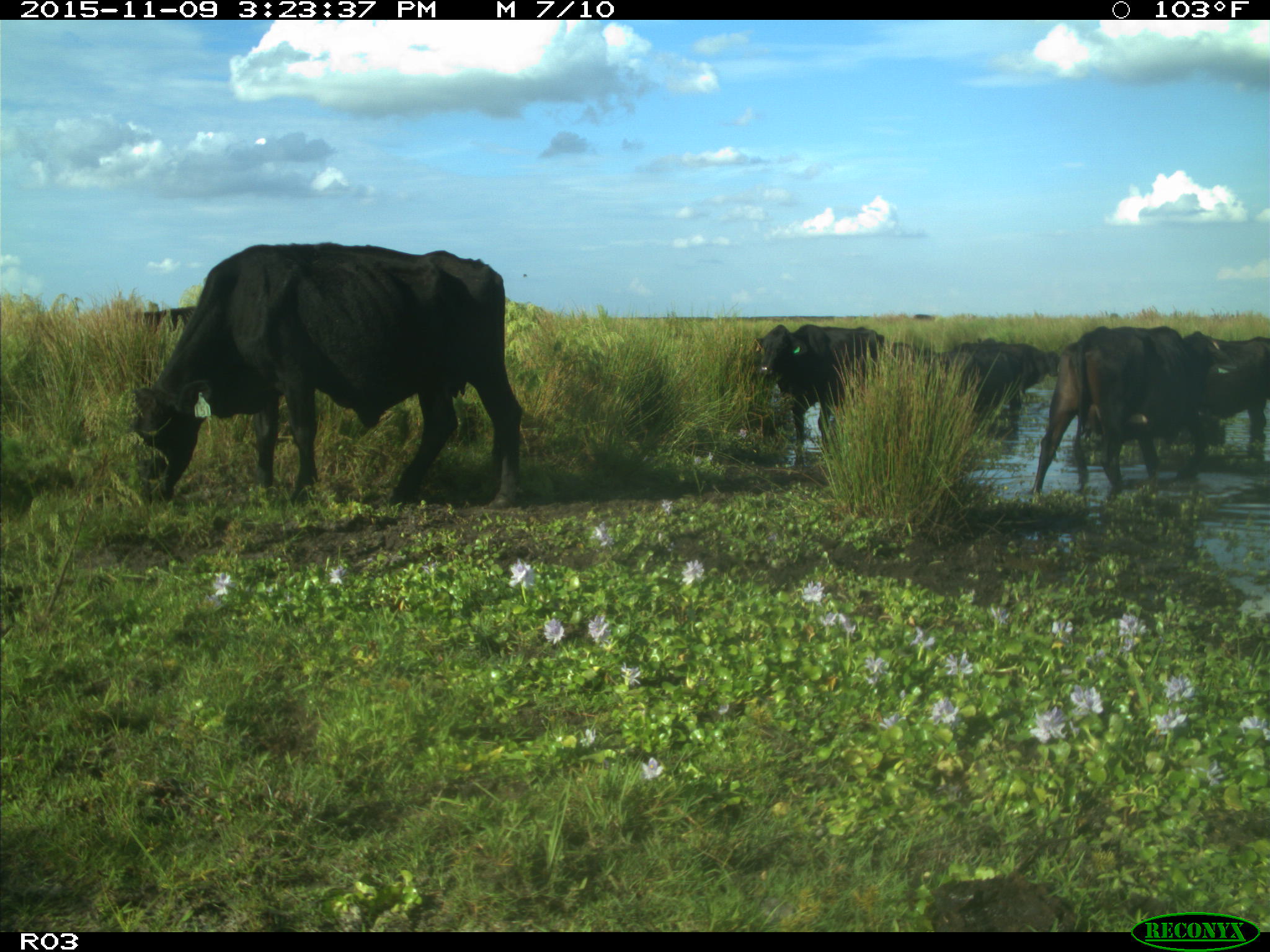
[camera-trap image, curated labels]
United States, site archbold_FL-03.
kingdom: Animalia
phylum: Chordata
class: Mammalia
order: Artiodactyla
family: Bovidae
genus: Bos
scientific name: Bos taurus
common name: domestic cow